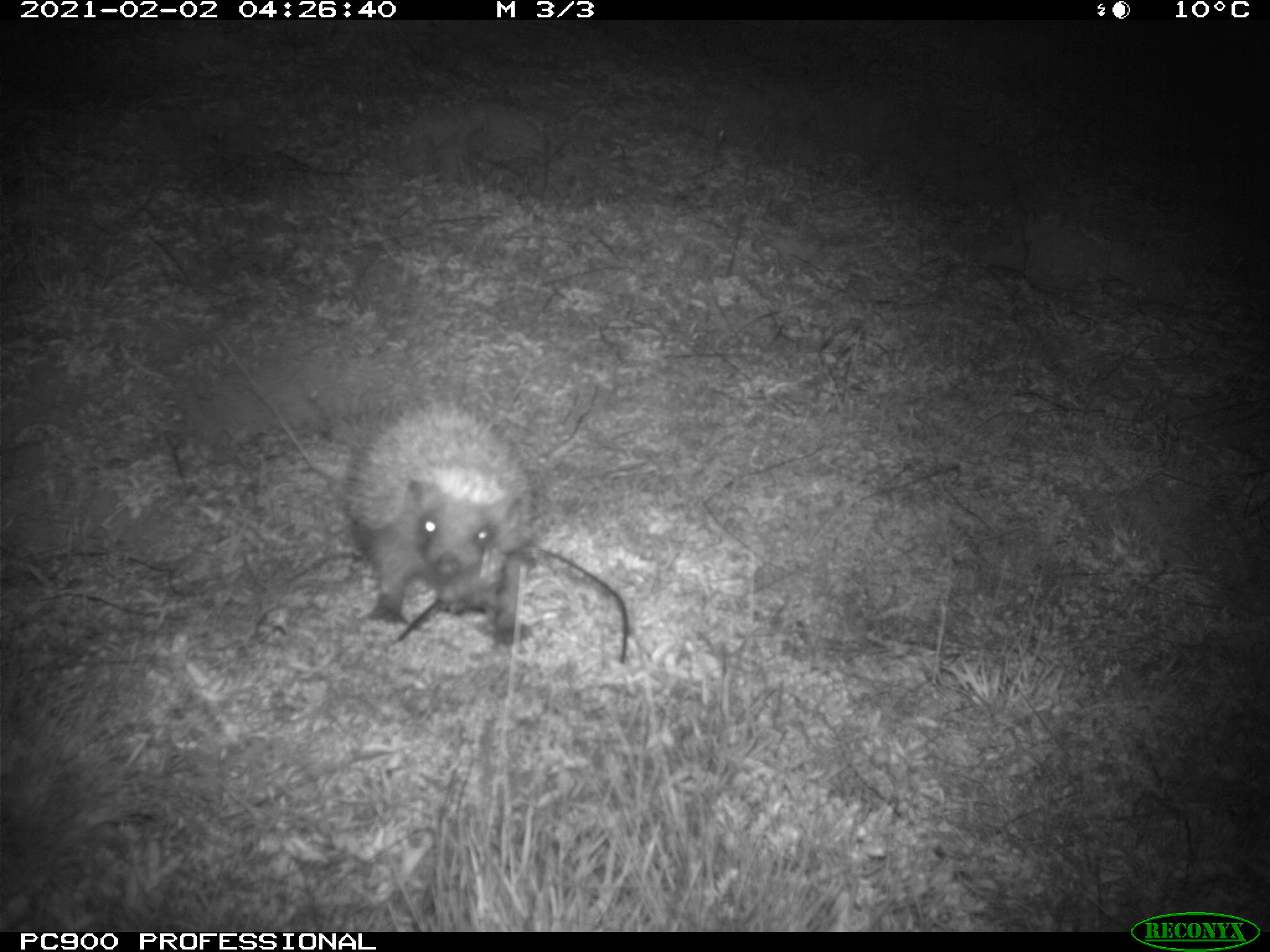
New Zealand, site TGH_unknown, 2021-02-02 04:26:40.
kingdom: Animalia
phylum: Chordata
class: Mammalia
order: Eulipotyphla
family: Erinaceidae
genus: Erinaceus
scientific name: Erinaceus europaeus europaeus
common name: european hedgehog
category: hedgehog